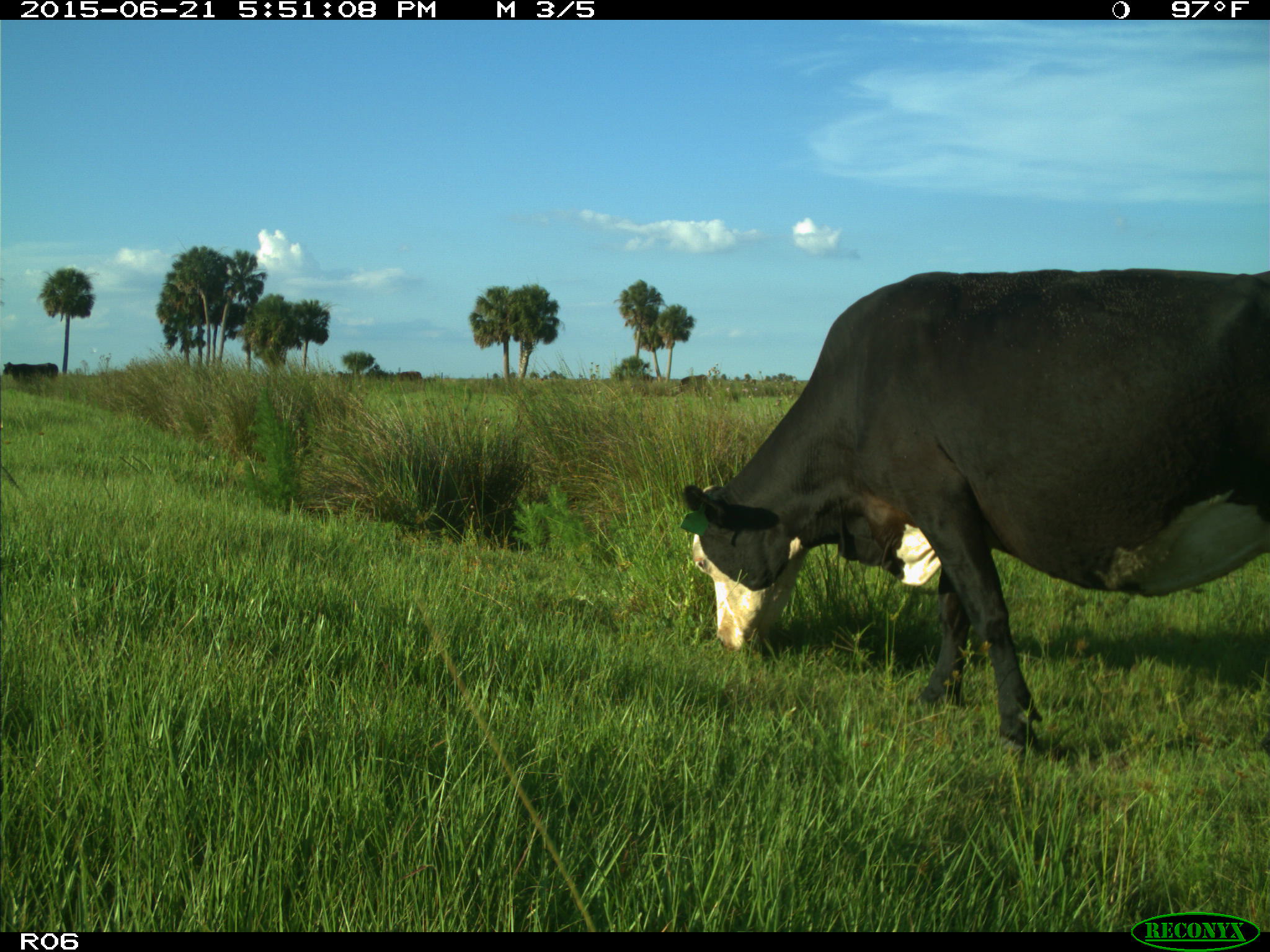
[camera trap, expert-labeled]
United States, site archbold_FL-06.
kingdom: Animalia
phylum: Chordata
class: Mammalia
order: Artiodactyla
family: Bovidae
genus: Bos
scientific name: Bos taurus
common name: domestic cow